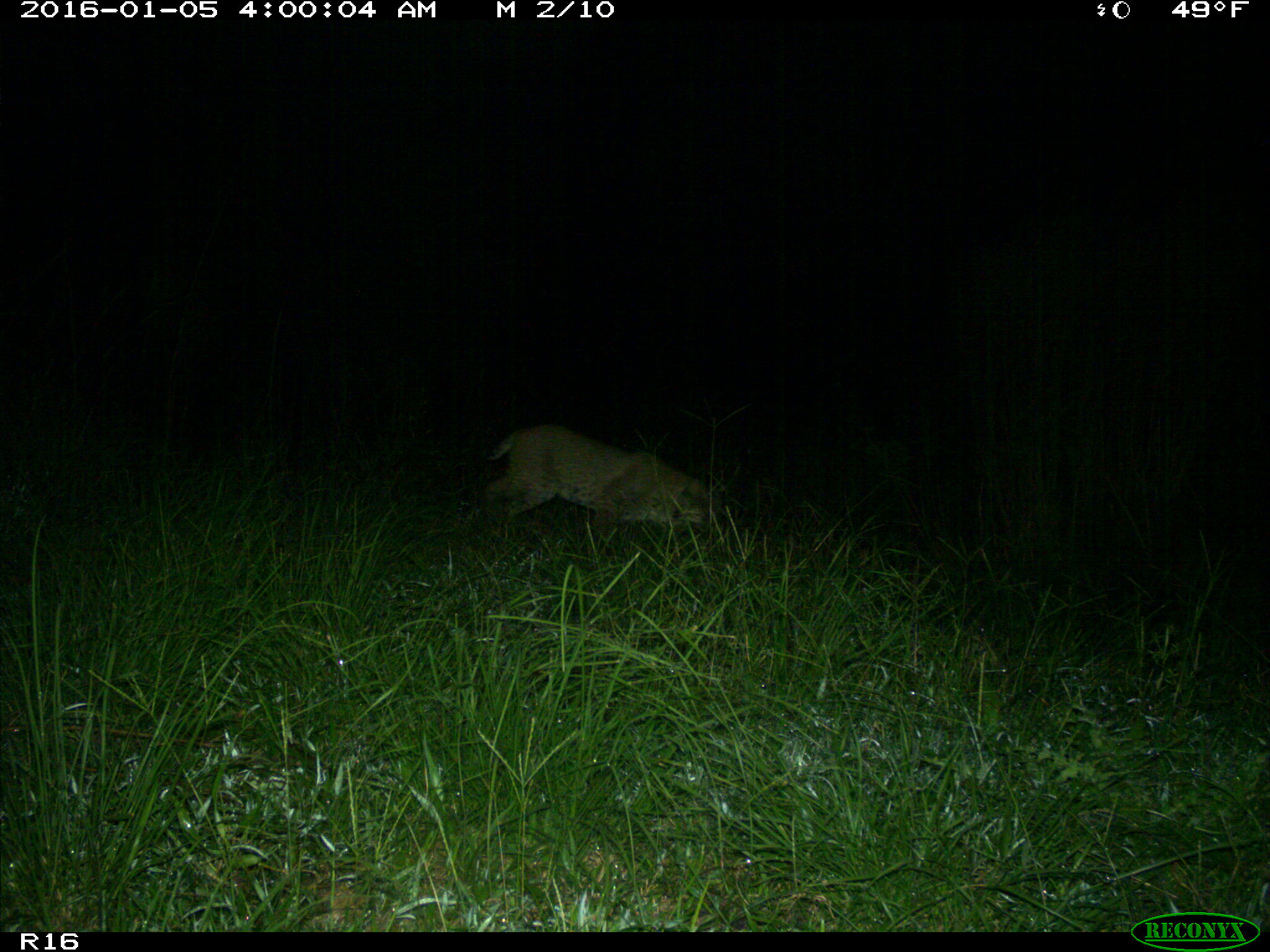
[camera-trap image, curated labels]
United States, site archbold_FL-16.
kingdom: Animalia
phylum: Chordata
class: Mammalia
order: Carnivora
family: Felidae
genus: Lynx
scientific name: Lynx rufus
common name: bobcat